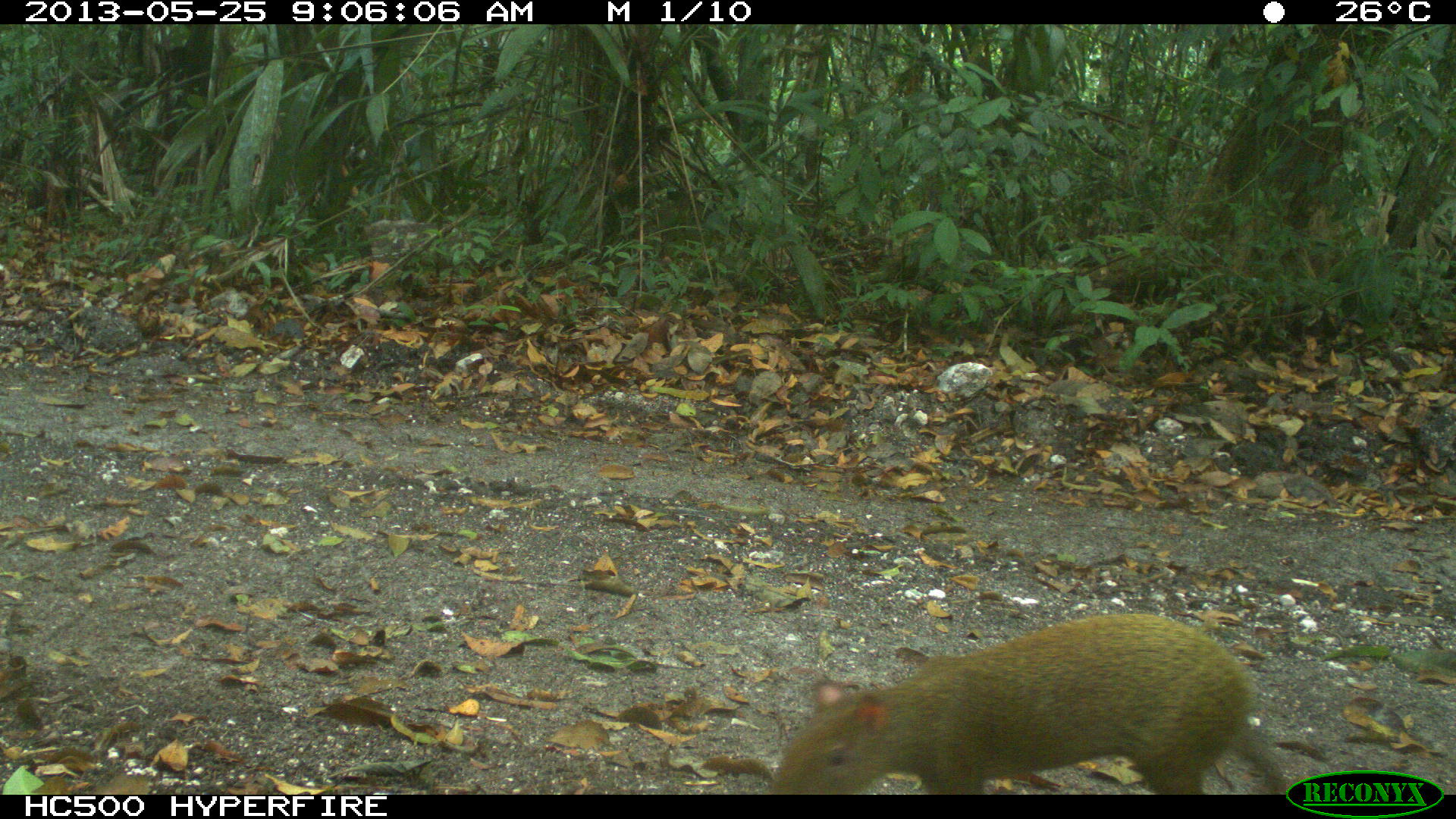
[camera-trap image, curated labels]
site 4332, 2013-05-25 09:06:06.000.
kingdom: Animalia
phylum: Chordata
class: Mammalia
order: Rodentia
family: Dasyproctidae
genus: Dasyprocta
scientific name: Dasyprocta punctata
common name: central american agouti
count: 1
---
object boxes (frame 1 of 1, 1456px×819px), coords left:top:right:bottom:
dasyprocta punctata: 766:612:1291:794